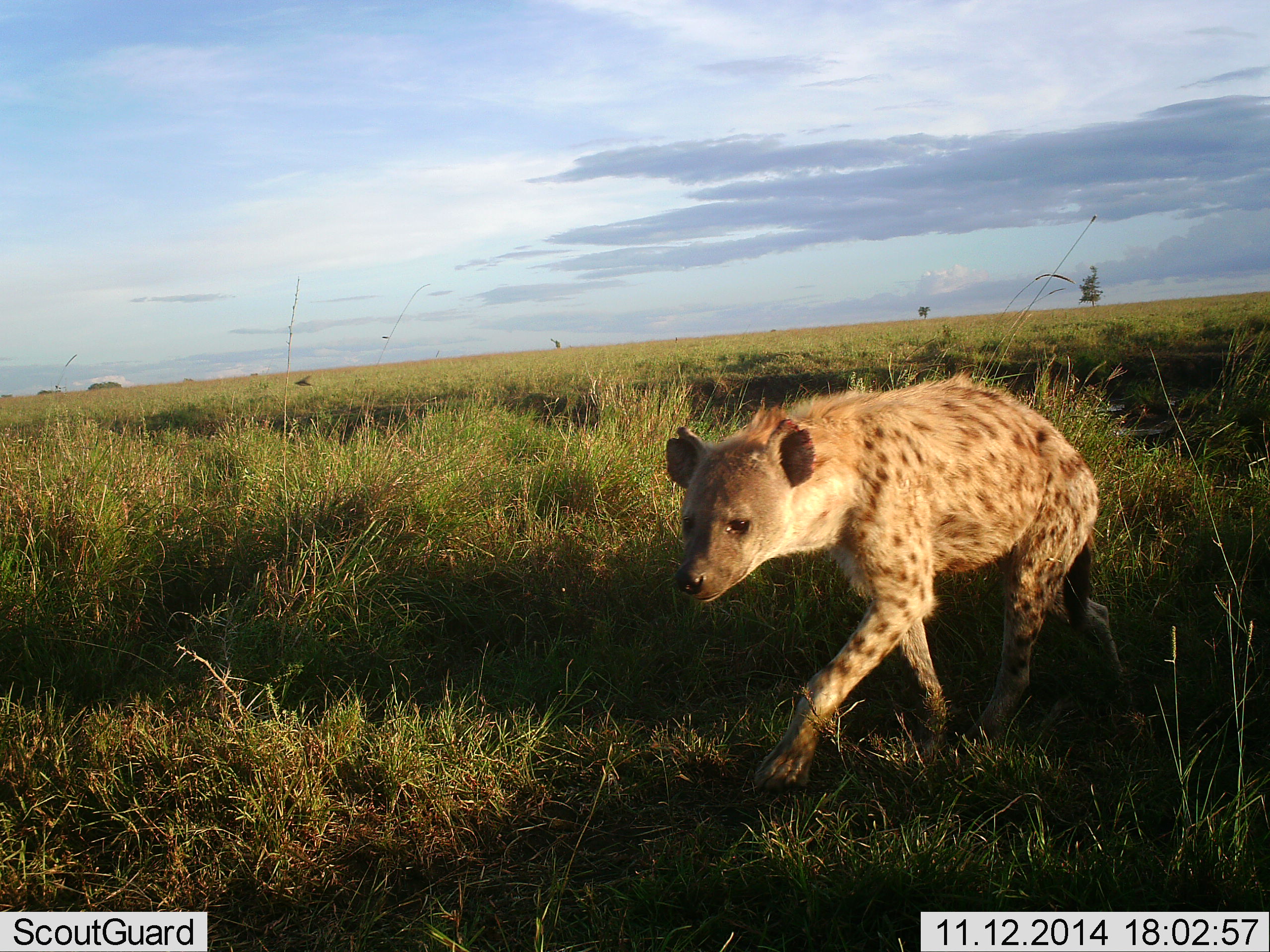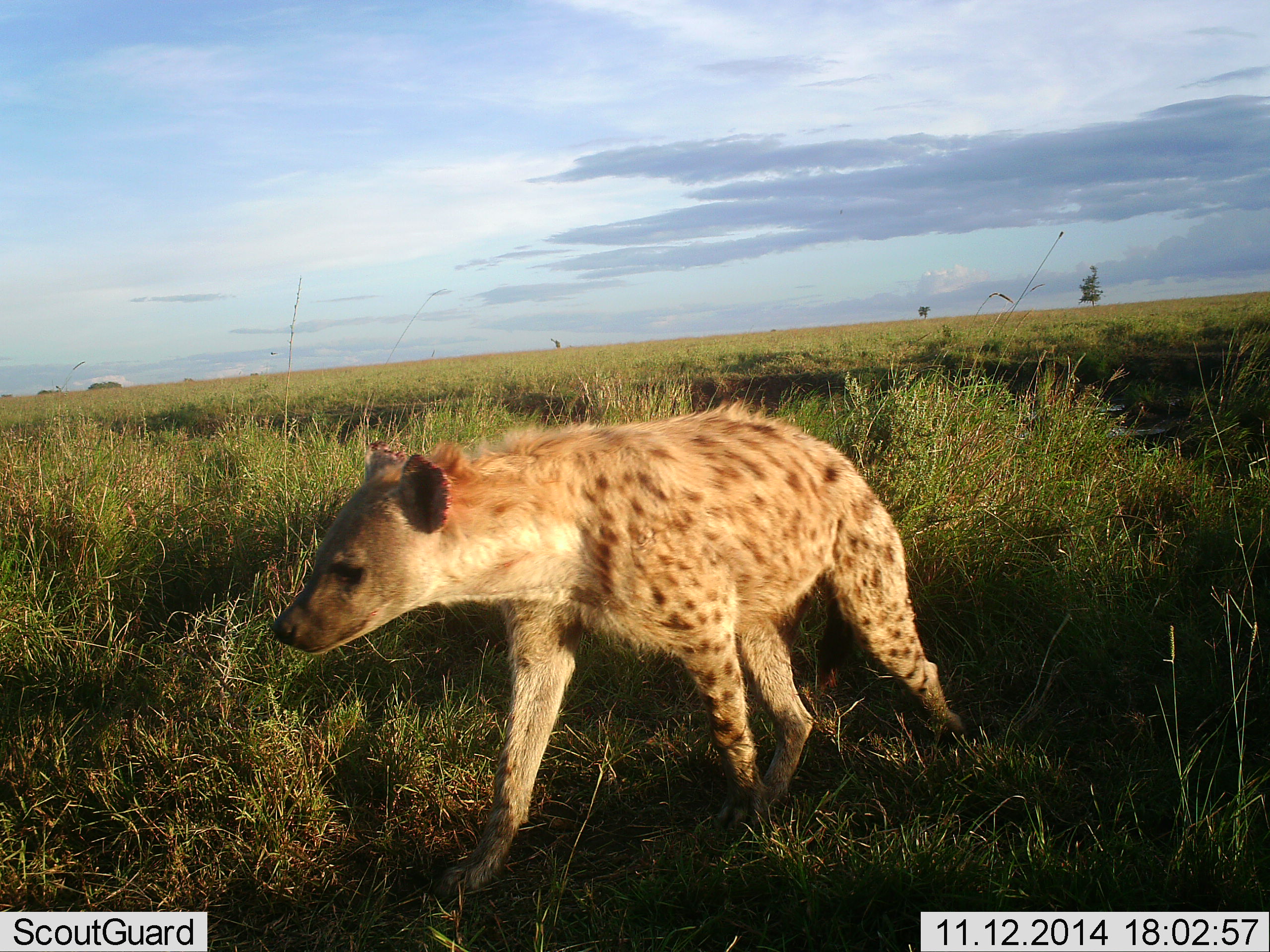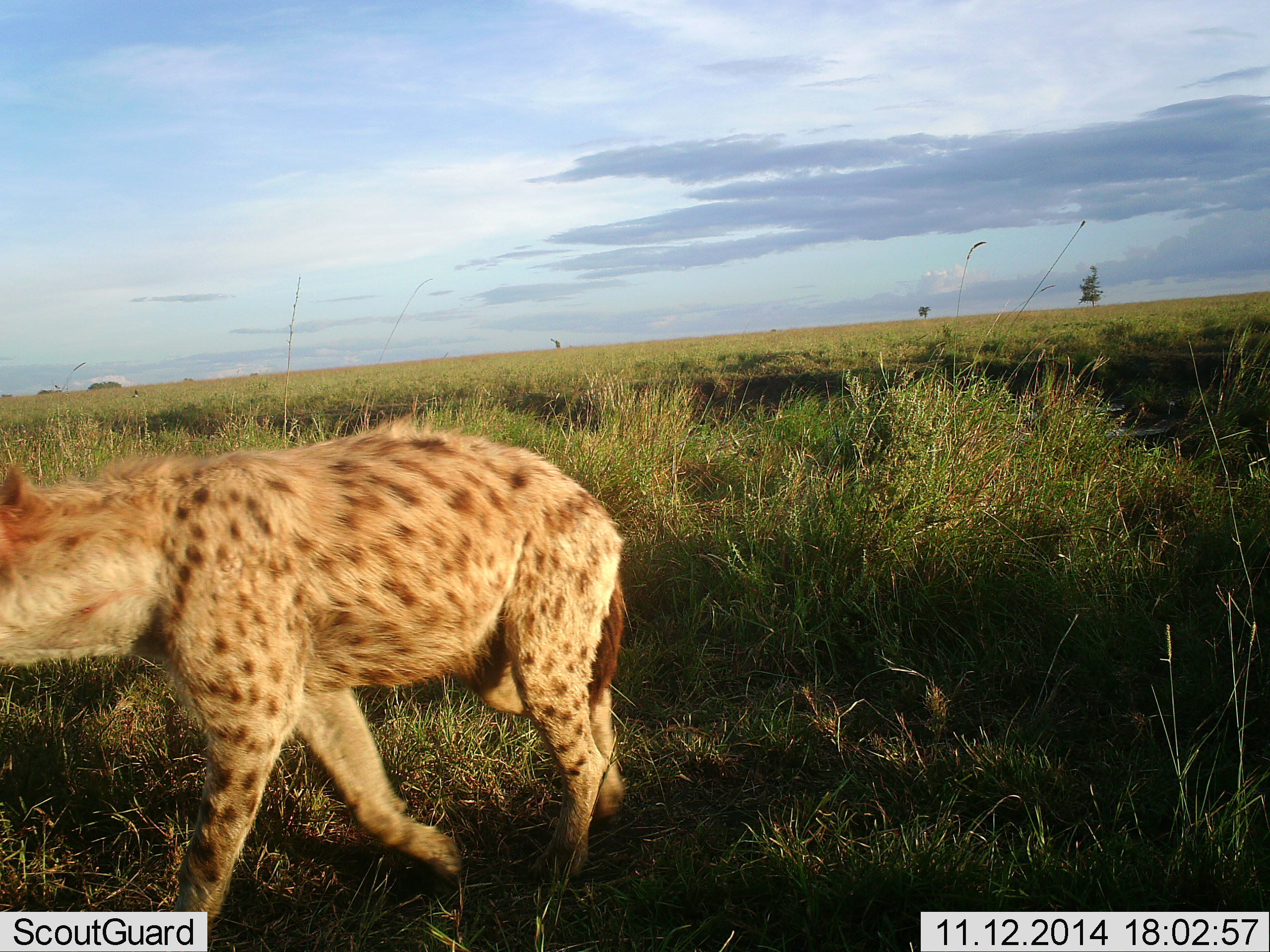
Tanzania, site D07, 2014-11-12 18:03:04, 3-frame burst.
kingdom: Animalia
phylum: Chordata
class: Mammalia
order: Carnivora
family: Hyaenidae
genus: Crocuta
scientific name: Crocuta crocuta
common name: spotted hyena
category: hyenaspotted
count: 1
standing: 0%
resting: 0%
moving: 100%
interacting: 0%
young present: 0%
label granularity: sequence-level